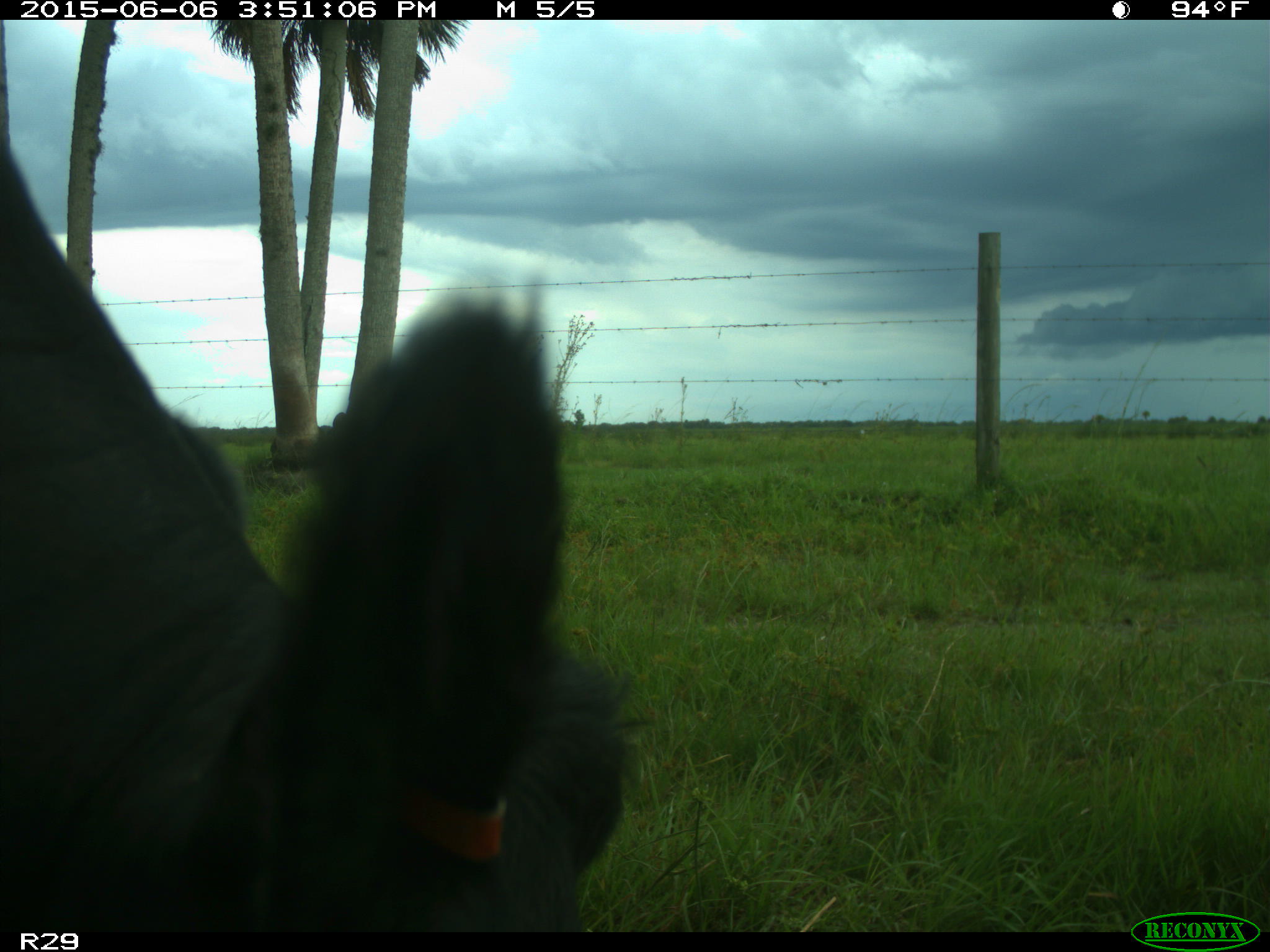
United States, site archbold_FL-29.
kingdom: Animalia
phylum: Chordata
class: Mammalia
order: Artiodactyla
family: Bovidae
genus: Bos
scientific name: Bos taurus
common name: domestic cow